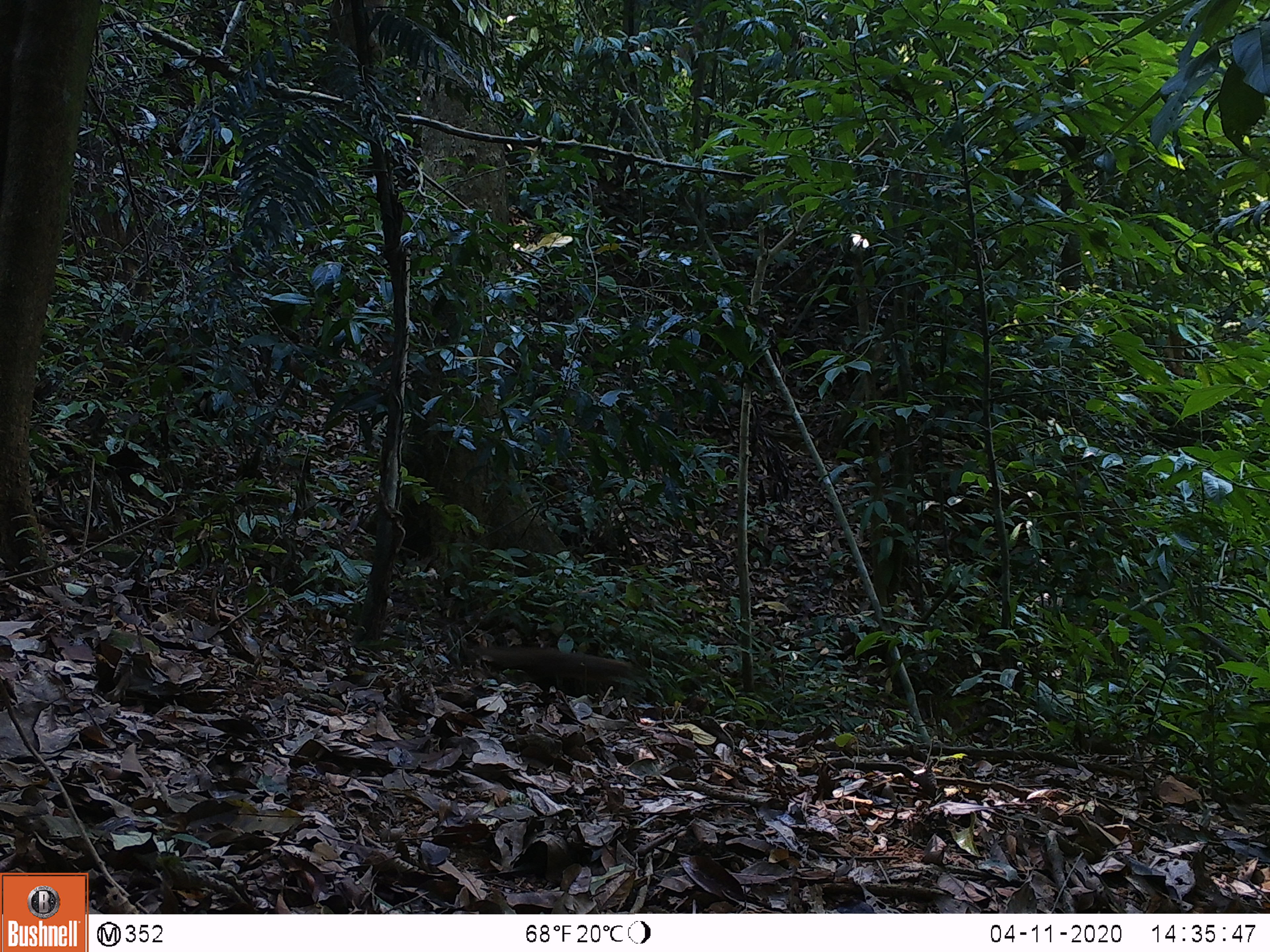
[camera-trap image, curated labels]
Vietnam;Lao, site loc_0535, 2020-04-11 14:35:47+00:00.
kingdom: Animalia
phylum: Chordata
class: Mammalia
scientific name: Mammalia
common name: mammal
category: unidentified small mammal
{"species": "unidentified small mammal (mammal) (Mammalia)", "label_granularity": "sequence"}